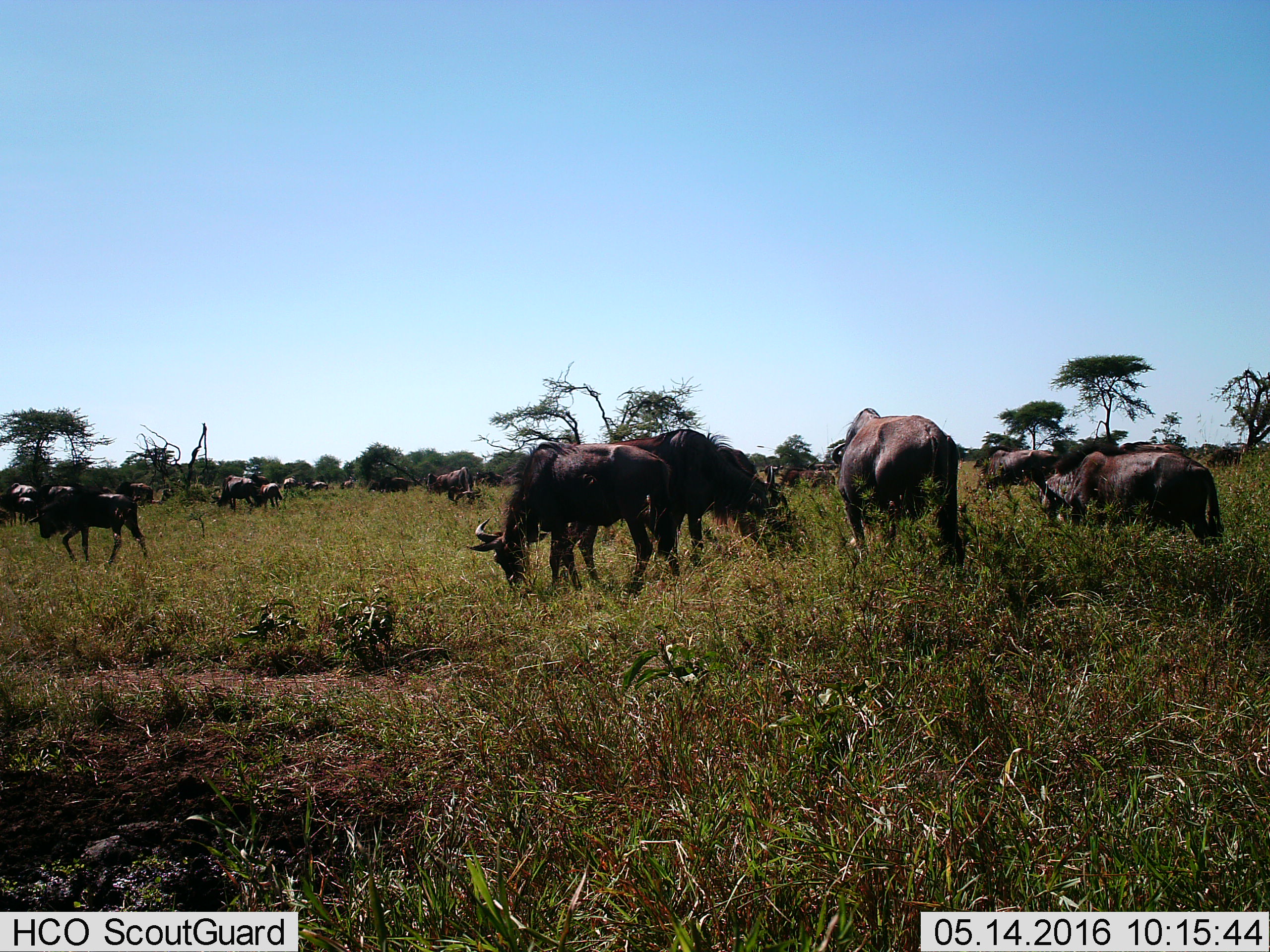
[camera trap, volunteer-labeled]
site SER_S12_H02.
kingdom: Animalia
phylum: Chordata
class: Mammalia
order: Artiodactyla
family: Bovidae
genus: Connochaetes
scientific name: Connochaetes taurinus taurinus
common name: blue wildebeest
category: wildebeestblue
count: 11-50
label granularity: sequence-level